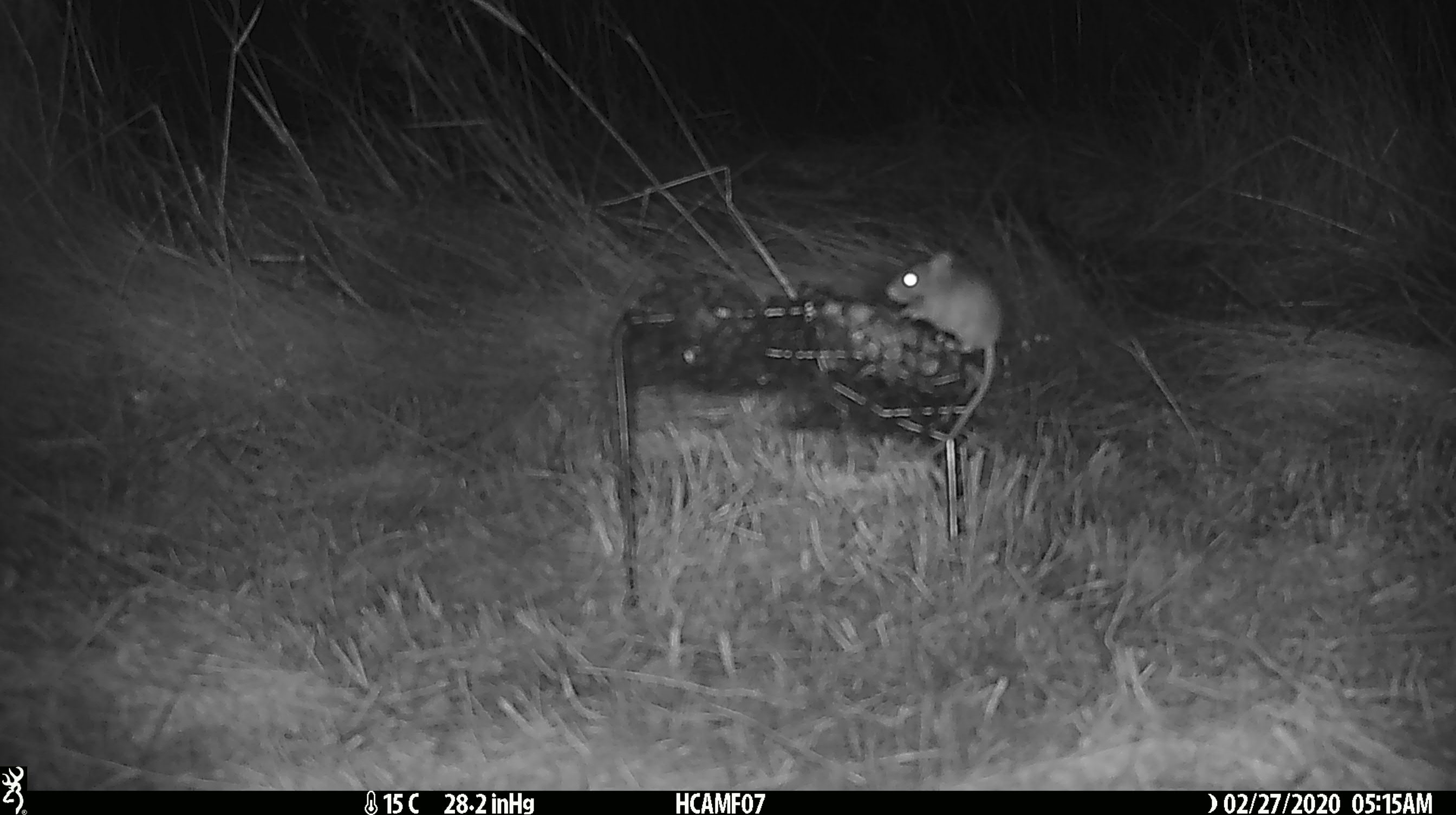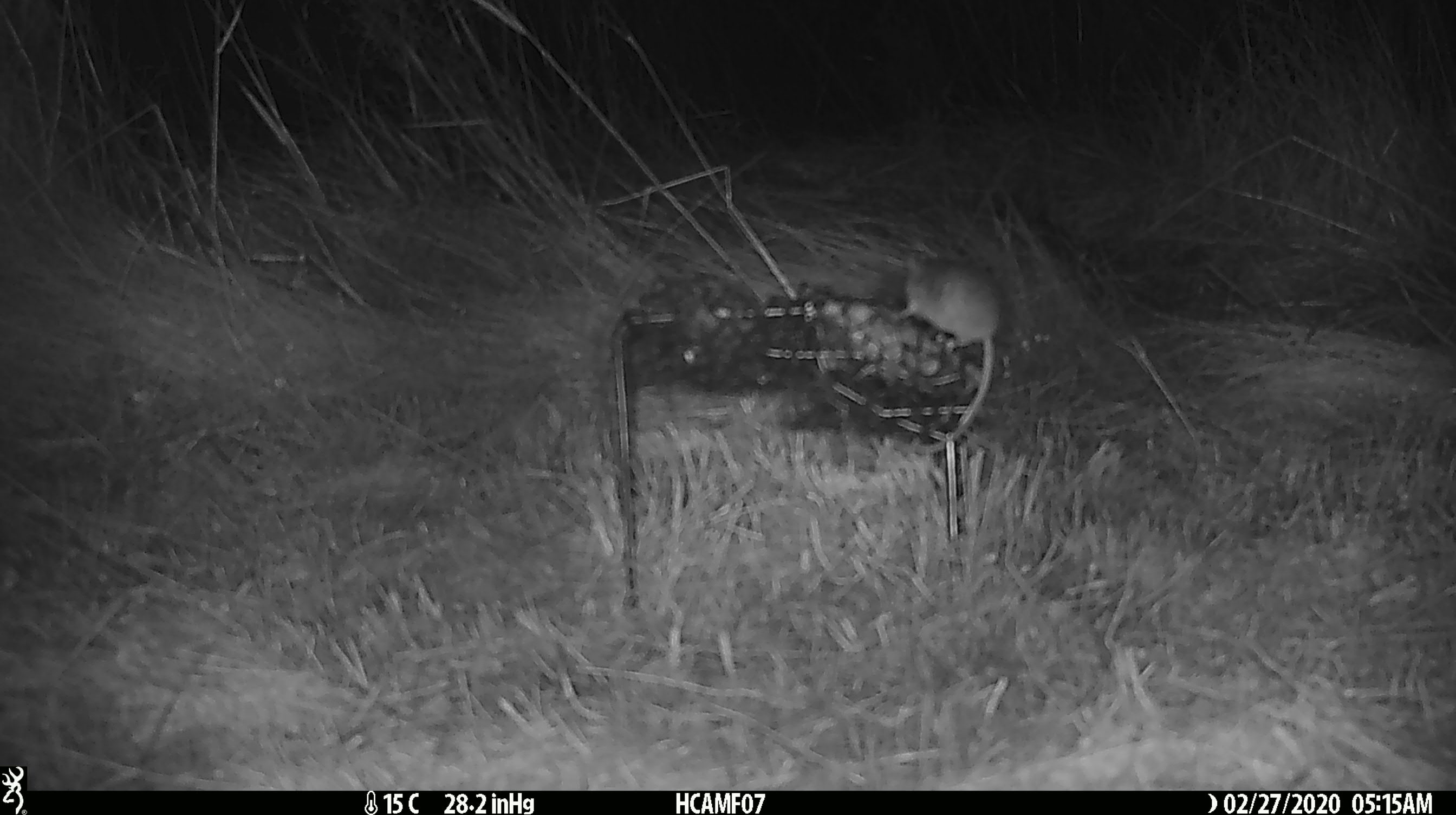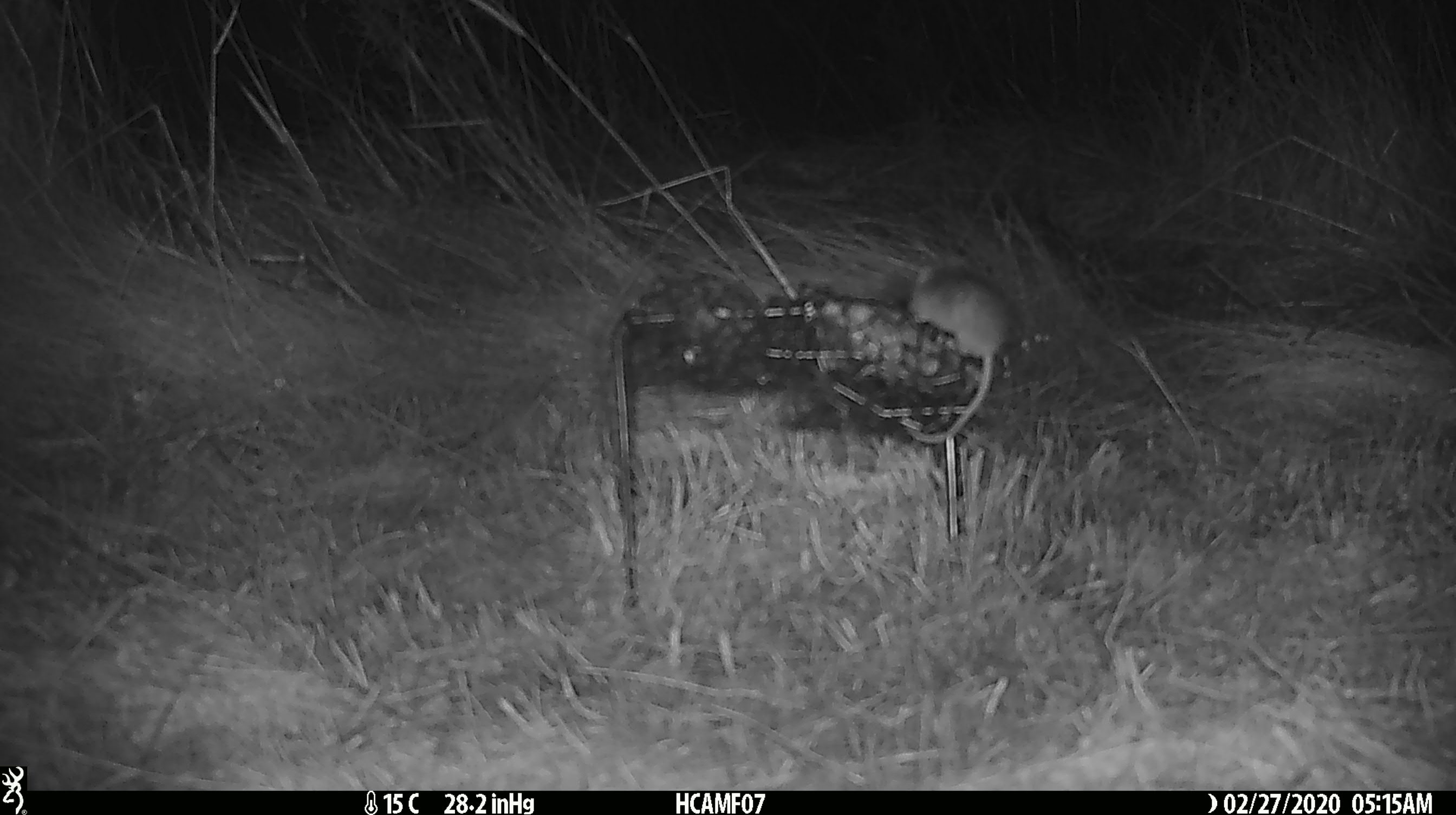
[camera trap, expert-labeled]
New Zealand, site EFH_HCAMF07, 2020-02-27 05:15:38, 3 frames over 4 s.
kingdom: Animalia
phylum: Chordata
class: Mammalia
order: Rodentia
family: Muridae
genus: Mus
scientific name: Mus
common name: mouse